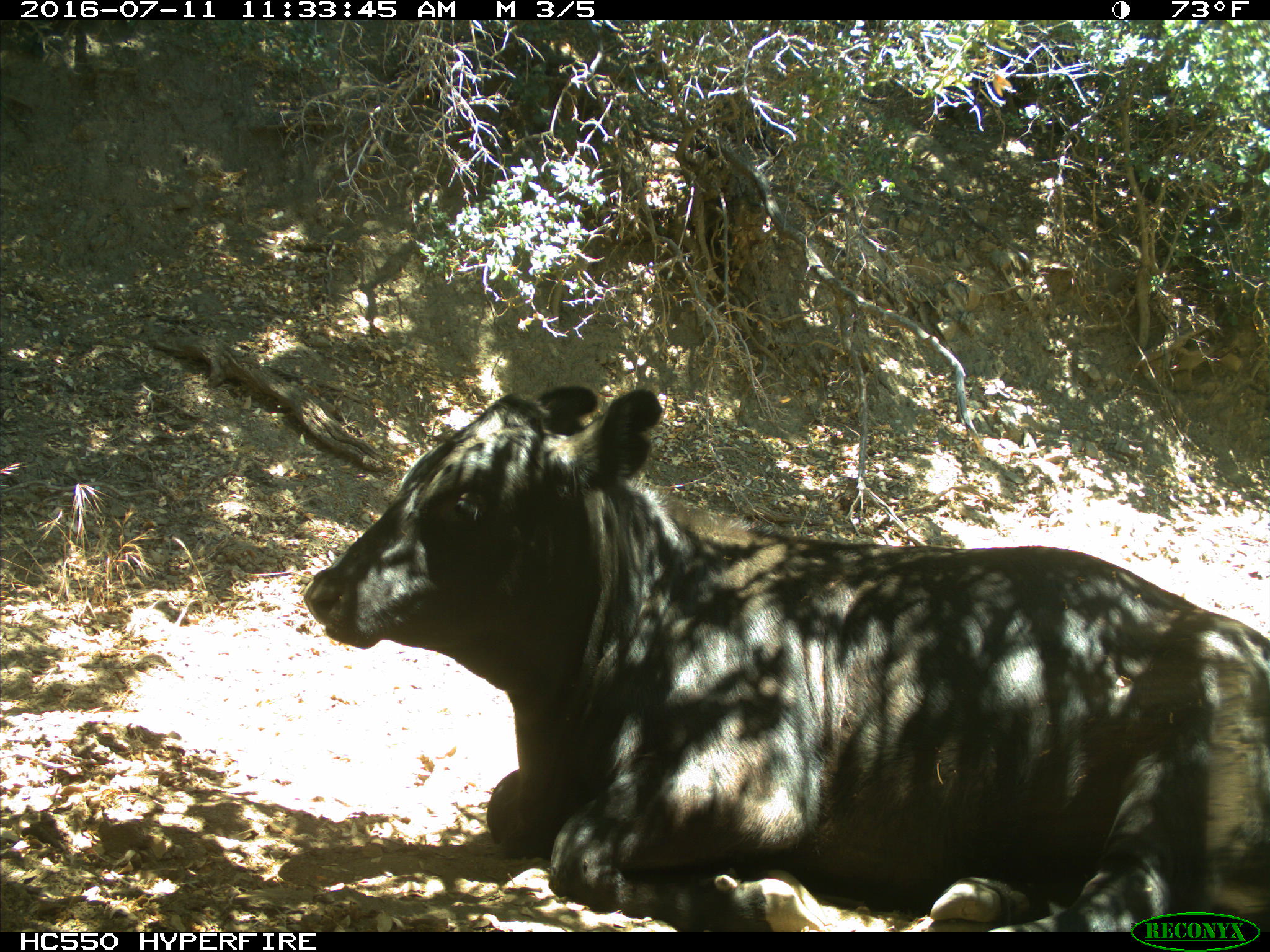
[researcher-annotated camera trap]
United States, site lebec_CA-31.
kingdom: Animalia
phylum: Chordata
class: Mammalia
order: Artiodactyla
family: Bovidae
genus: Bos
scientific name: Bos taurus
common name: domestic cow